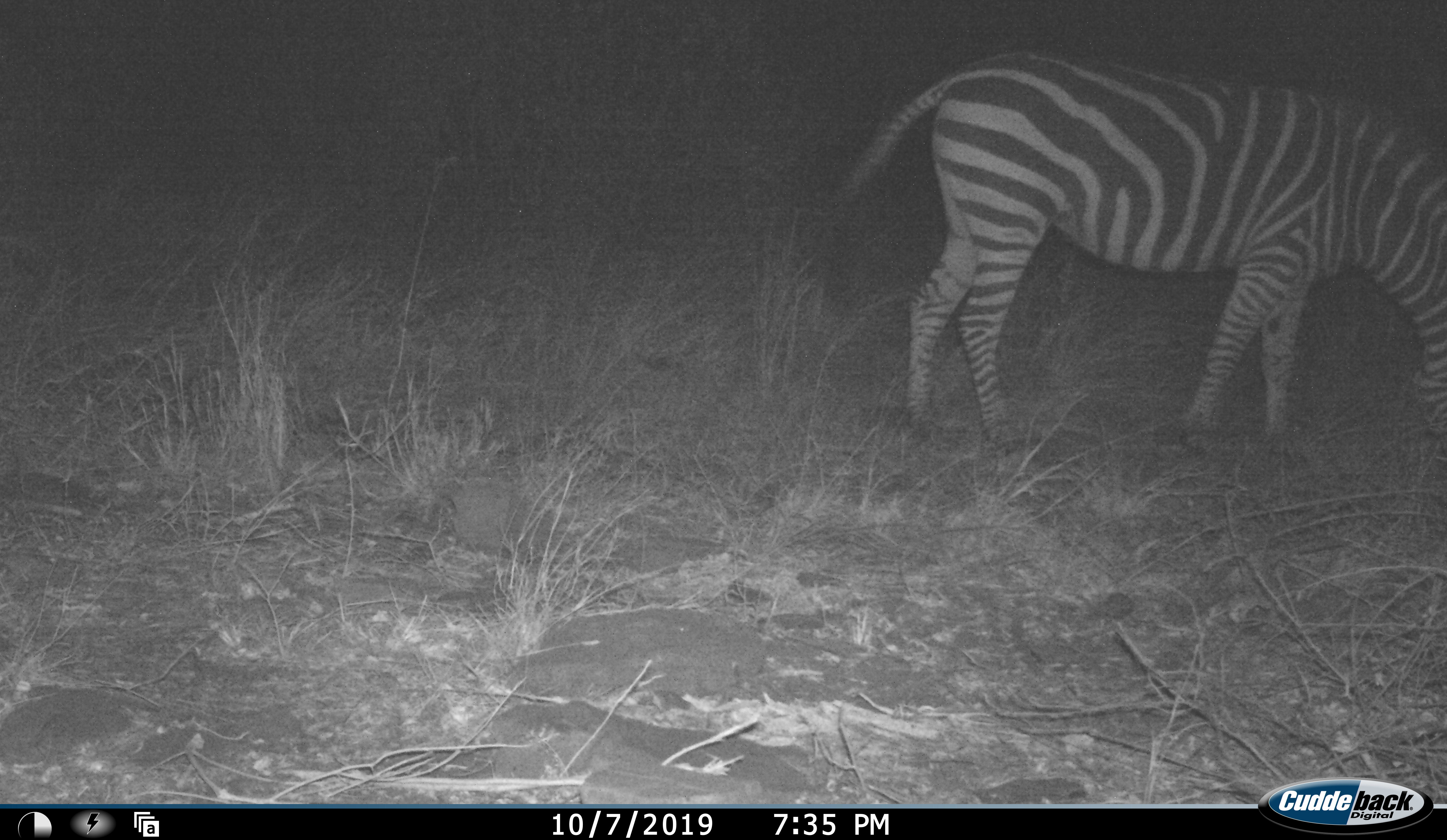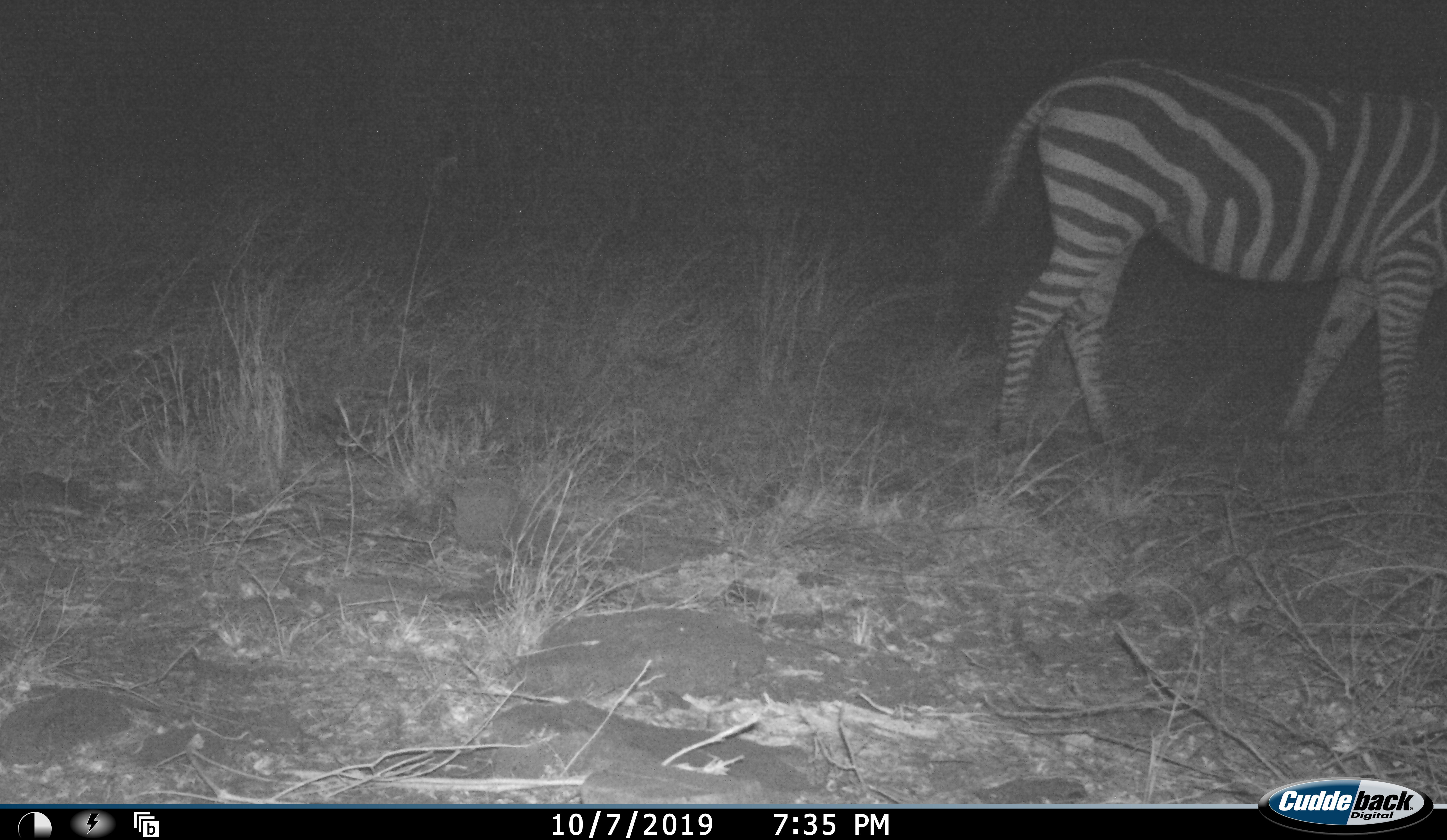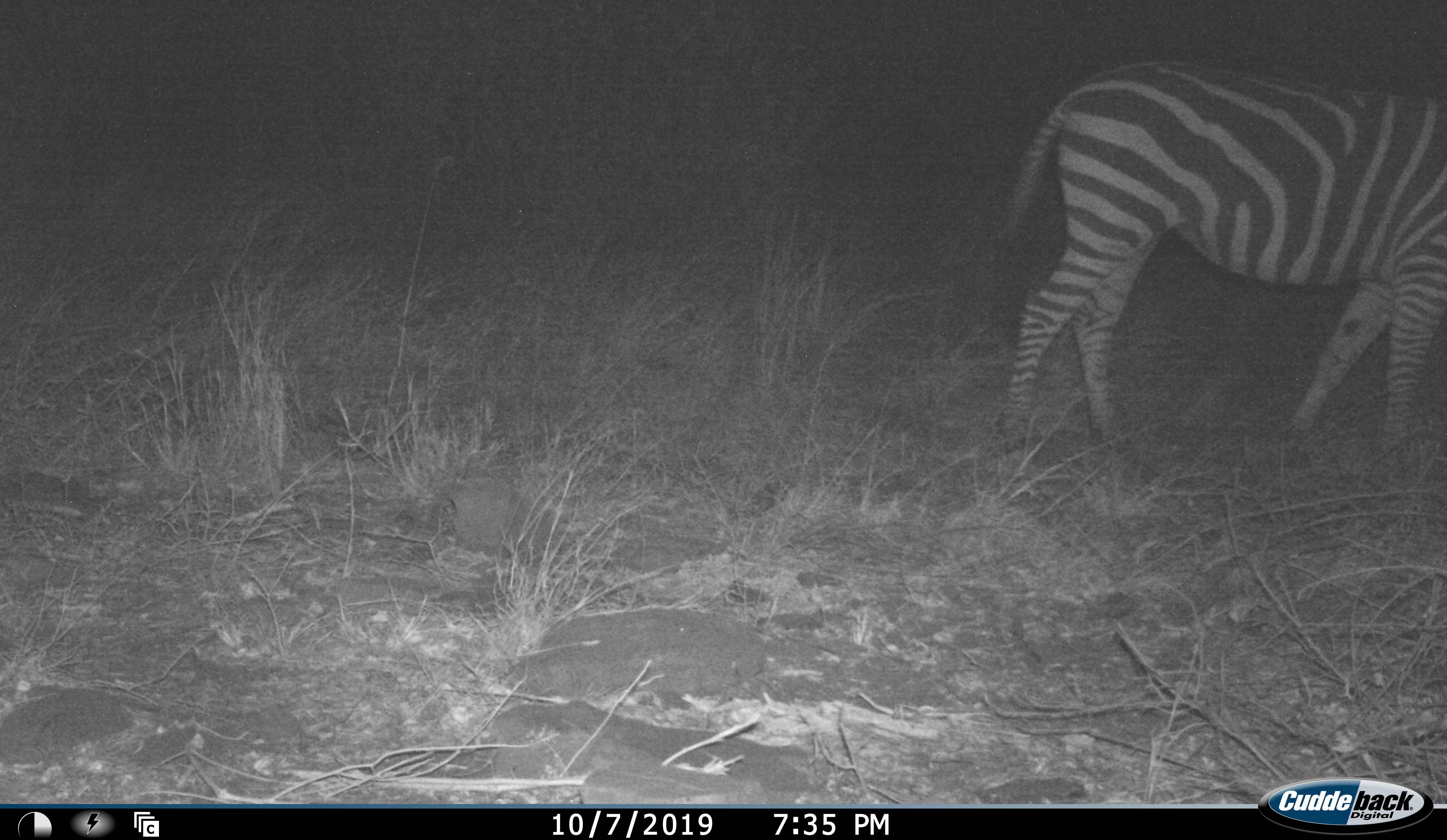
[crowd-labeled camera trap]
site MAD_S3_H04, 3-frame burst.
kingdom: Animalia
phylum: Chordata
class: Mammalia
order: Perissodactyla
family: Equidae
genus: Equus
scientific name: Equus quagga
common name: plains zebra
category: zebraplains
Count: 1.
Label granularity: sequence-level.